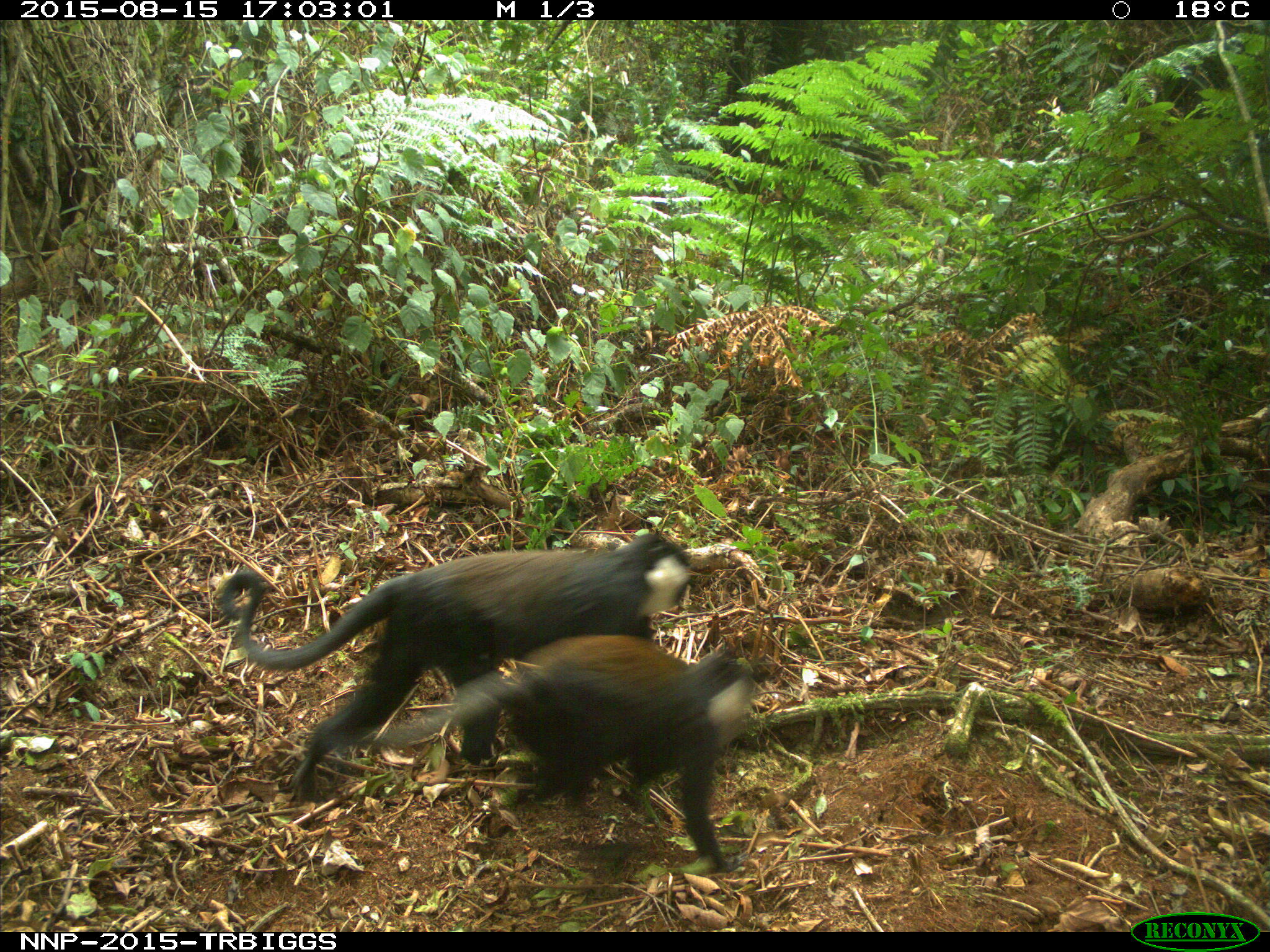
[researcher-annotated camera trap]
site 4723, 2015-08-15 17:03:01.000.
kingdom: Animalia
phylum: Chordata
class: Mammalia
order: Primates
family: Cercopithecidae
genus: Allochrocebus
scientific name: Allochrocebus lhoesti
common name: l'hoest's monkey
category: cercopithecus lhoesti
Cercopithecus lhoesti (l'hoest's monkey) (Allochrocebus lhoesti), count 2.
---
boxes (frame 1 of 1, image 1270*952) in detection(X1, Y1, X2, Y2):
cercopithecus lhoesti: detection(208, 530, 694, 801); detection(307, 634, 755, 877)